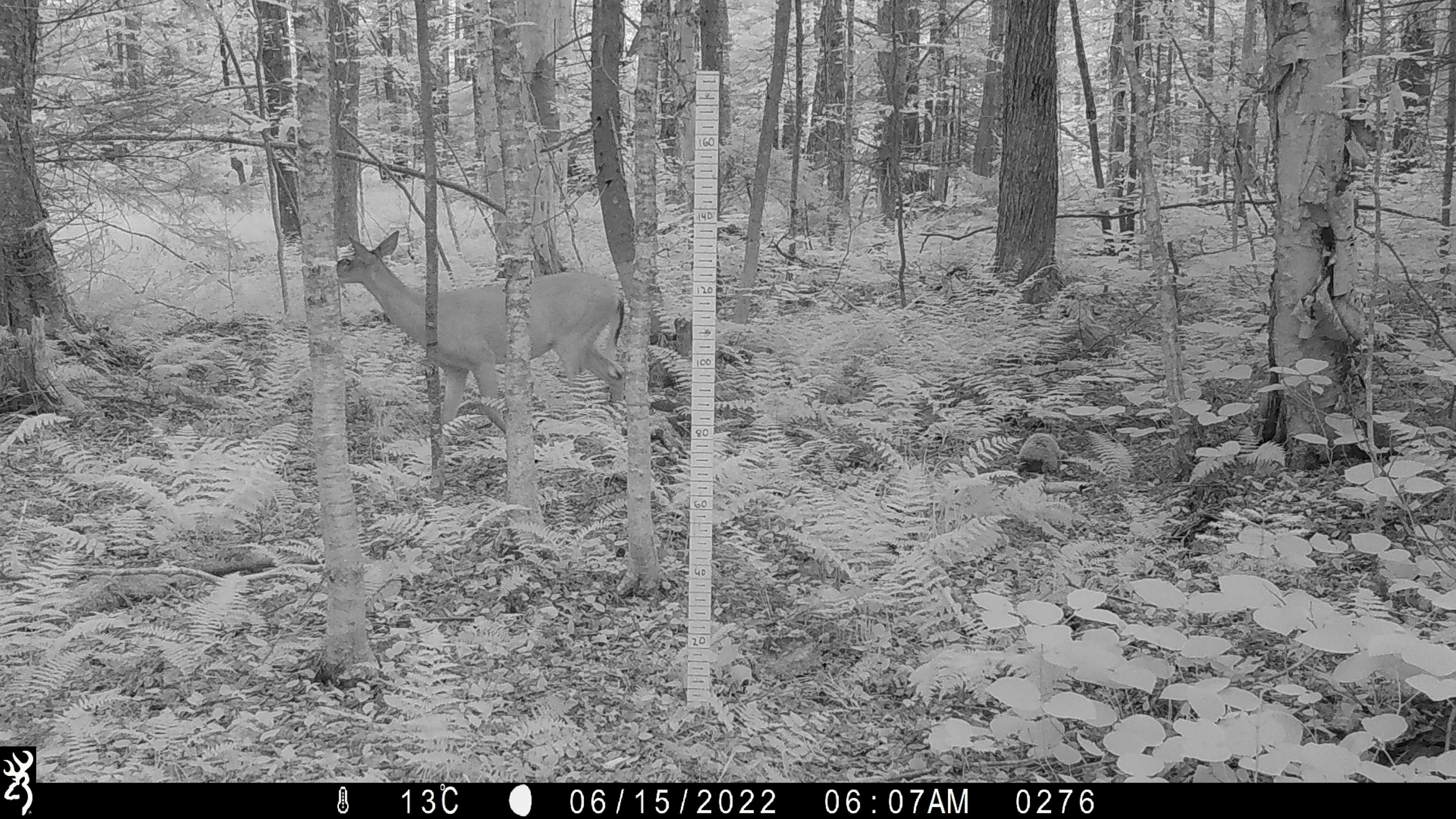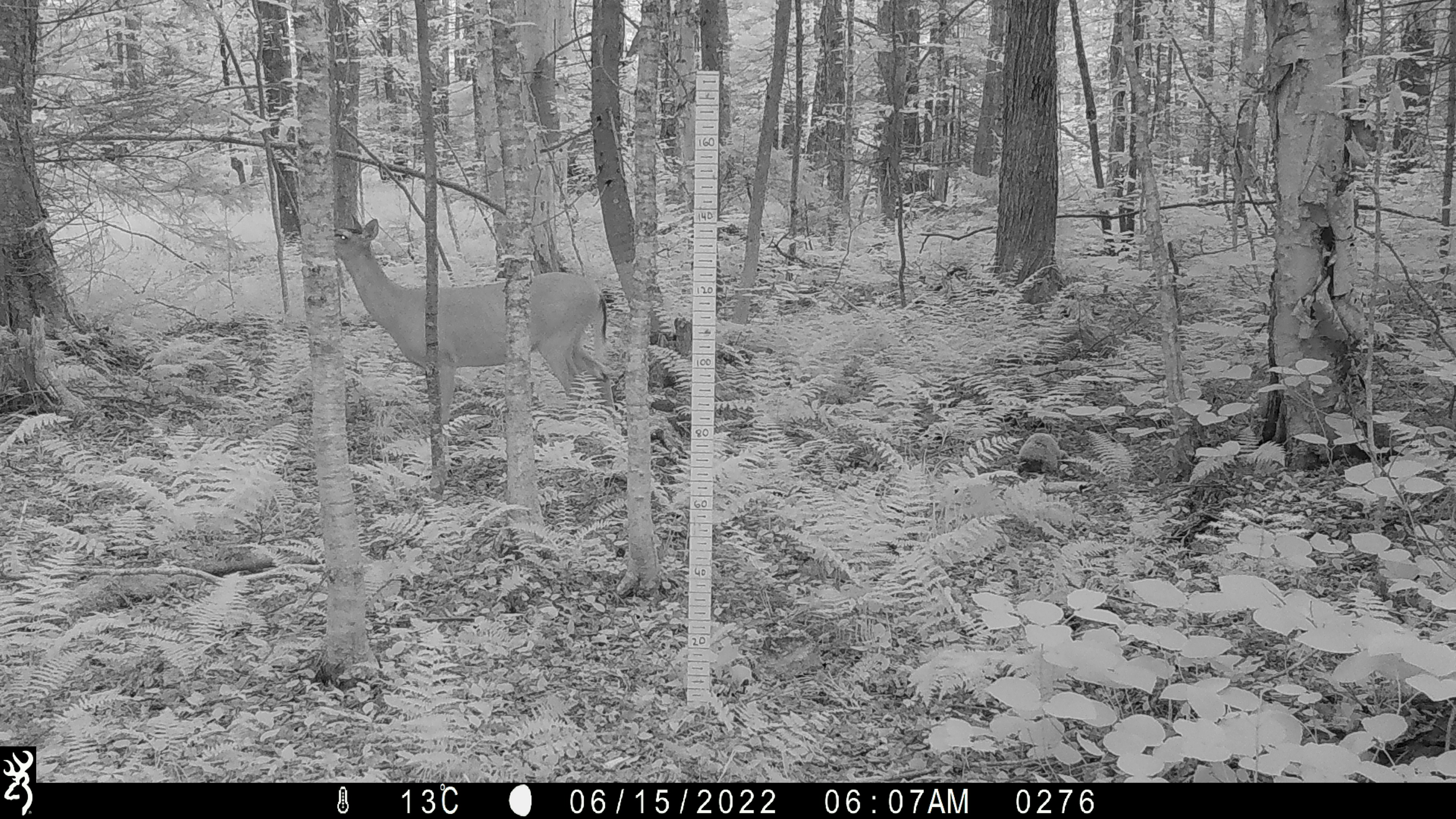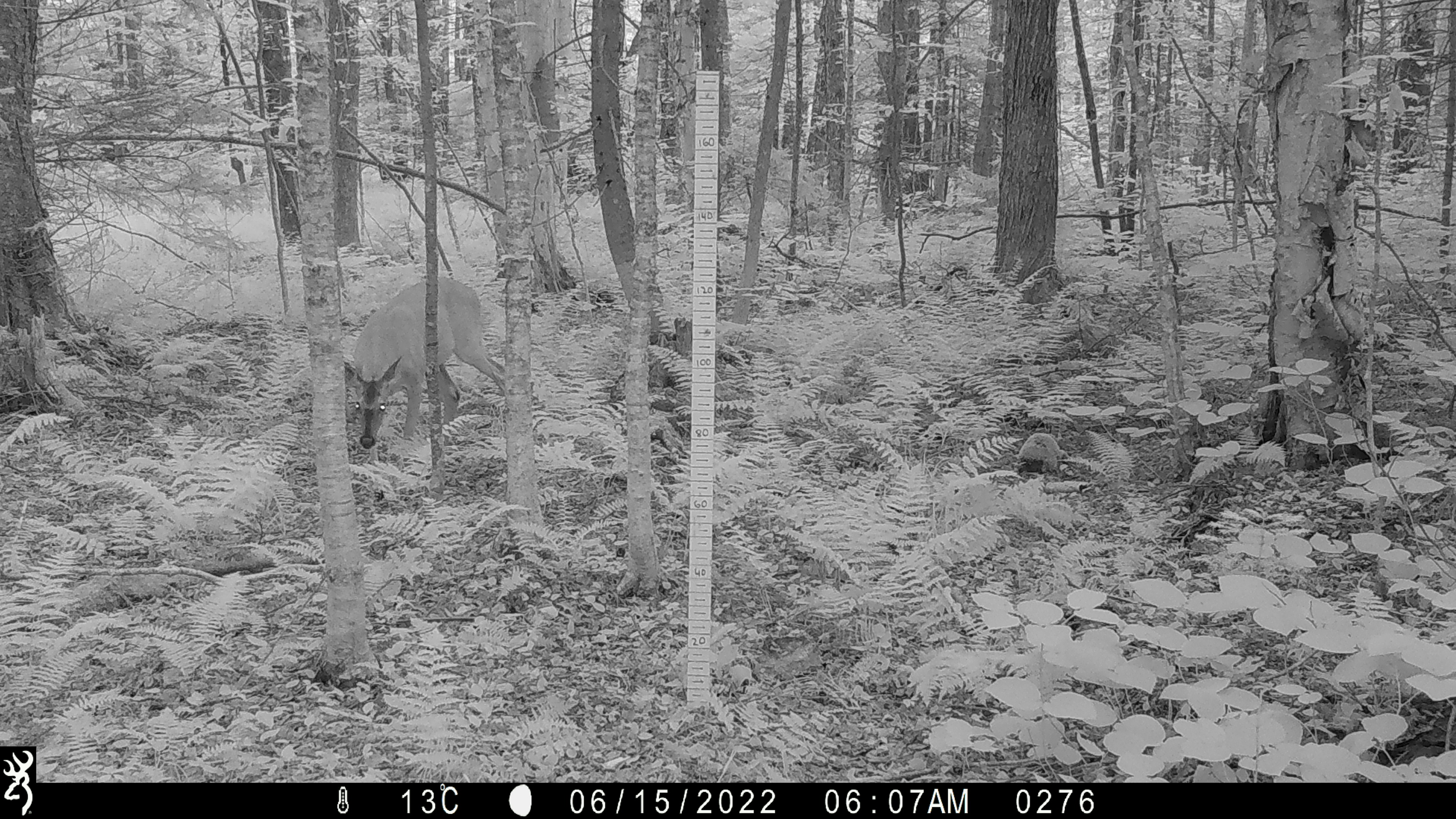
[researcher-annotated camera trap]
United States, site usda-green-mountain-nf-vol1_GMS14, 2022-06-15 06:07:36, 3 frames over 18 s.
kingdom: Animalia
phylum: Chordata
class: Mammalia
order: Artiodactyla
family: Cervidae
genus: Odocoileus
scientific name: Odocoileus virginianus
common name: white-tailed deer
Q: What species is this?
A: White-tailed deer (Odocoileus virginianus).